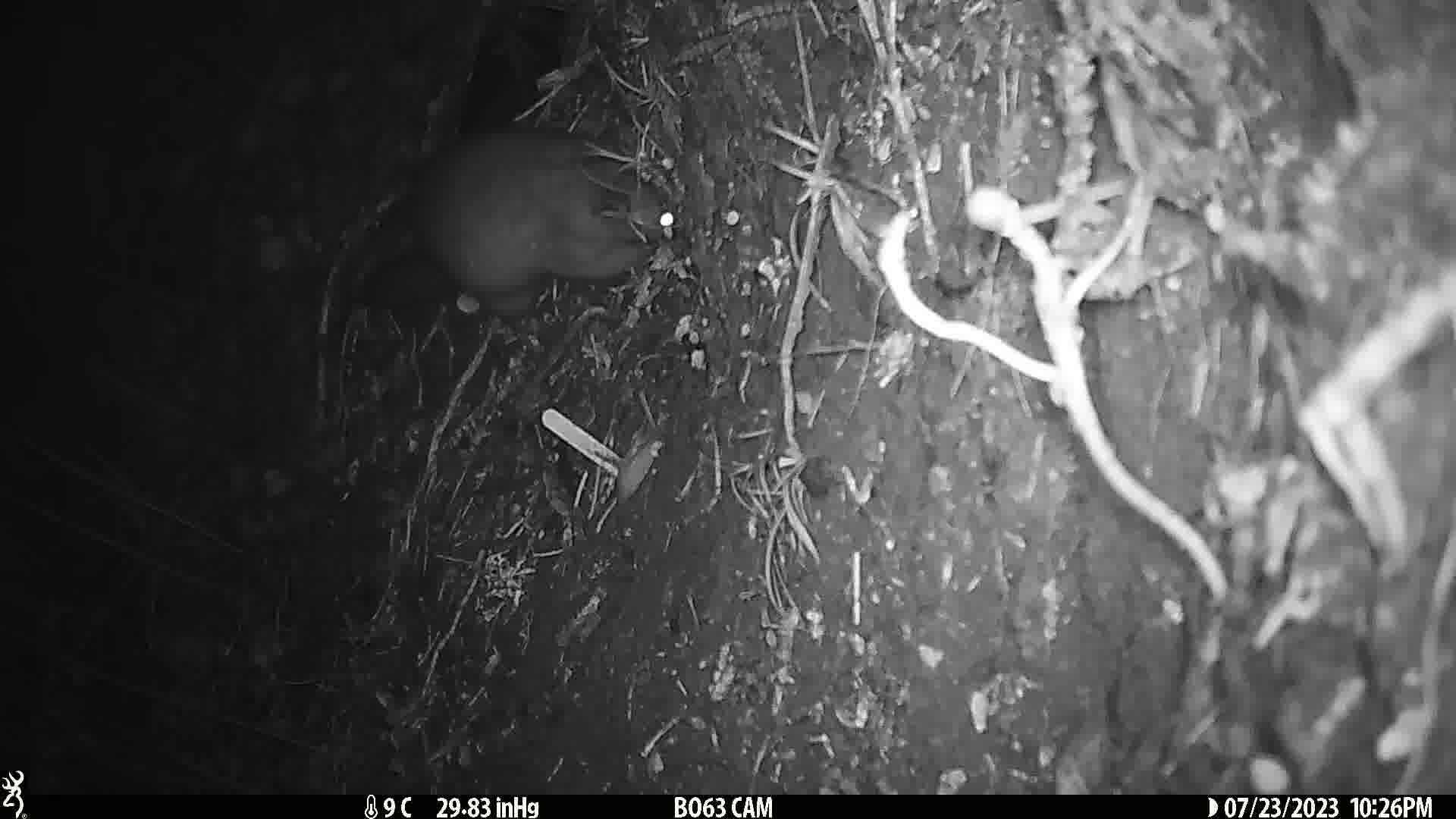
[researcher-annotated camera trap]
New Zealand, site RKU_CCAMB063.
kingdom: Animalia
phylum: Chordata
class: Mammalia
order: Diprotodontia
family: Phalangeridae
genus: Trichosurus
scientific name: Trichosurus vulpecula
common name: common brushtail possum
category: possum